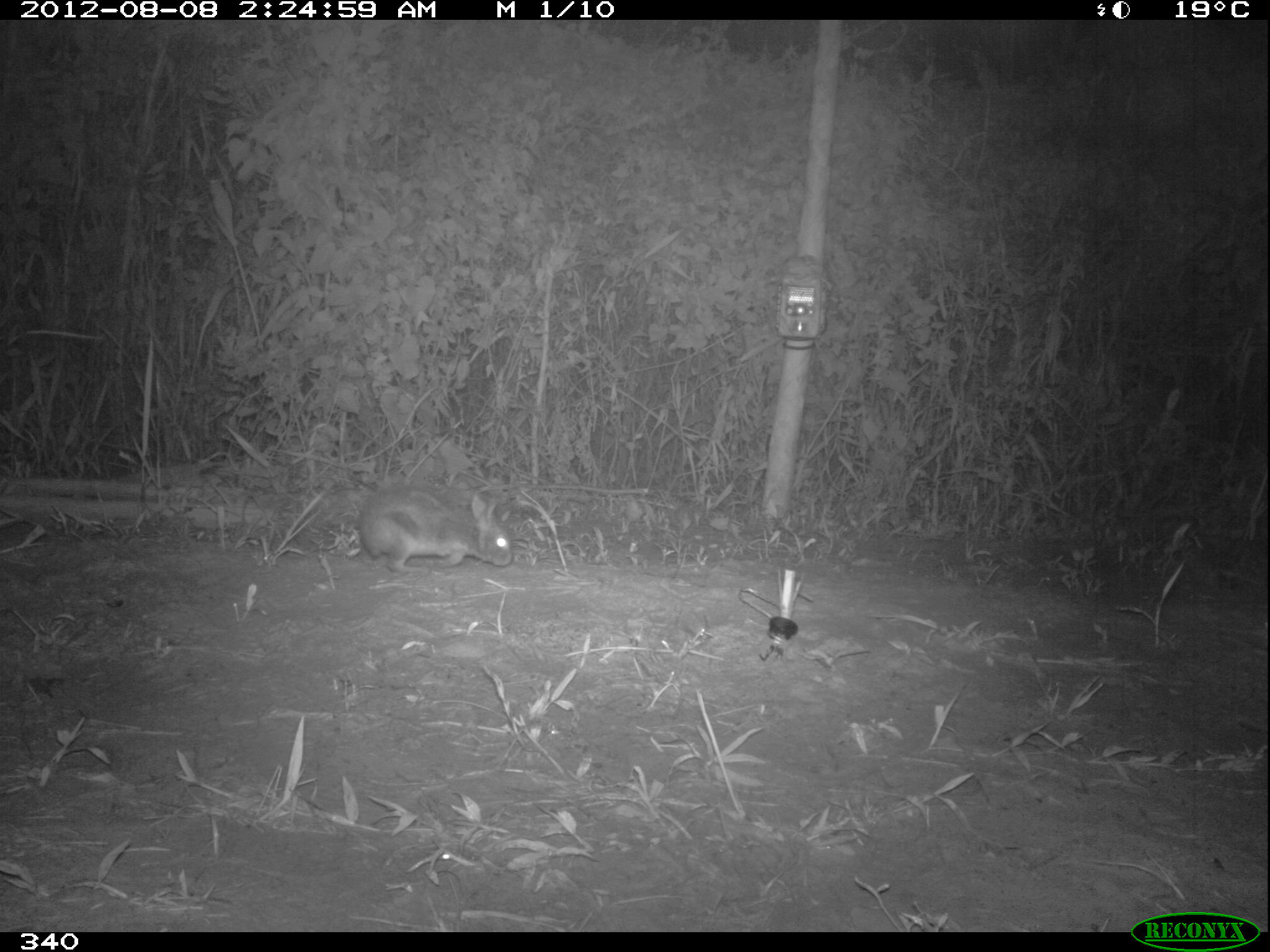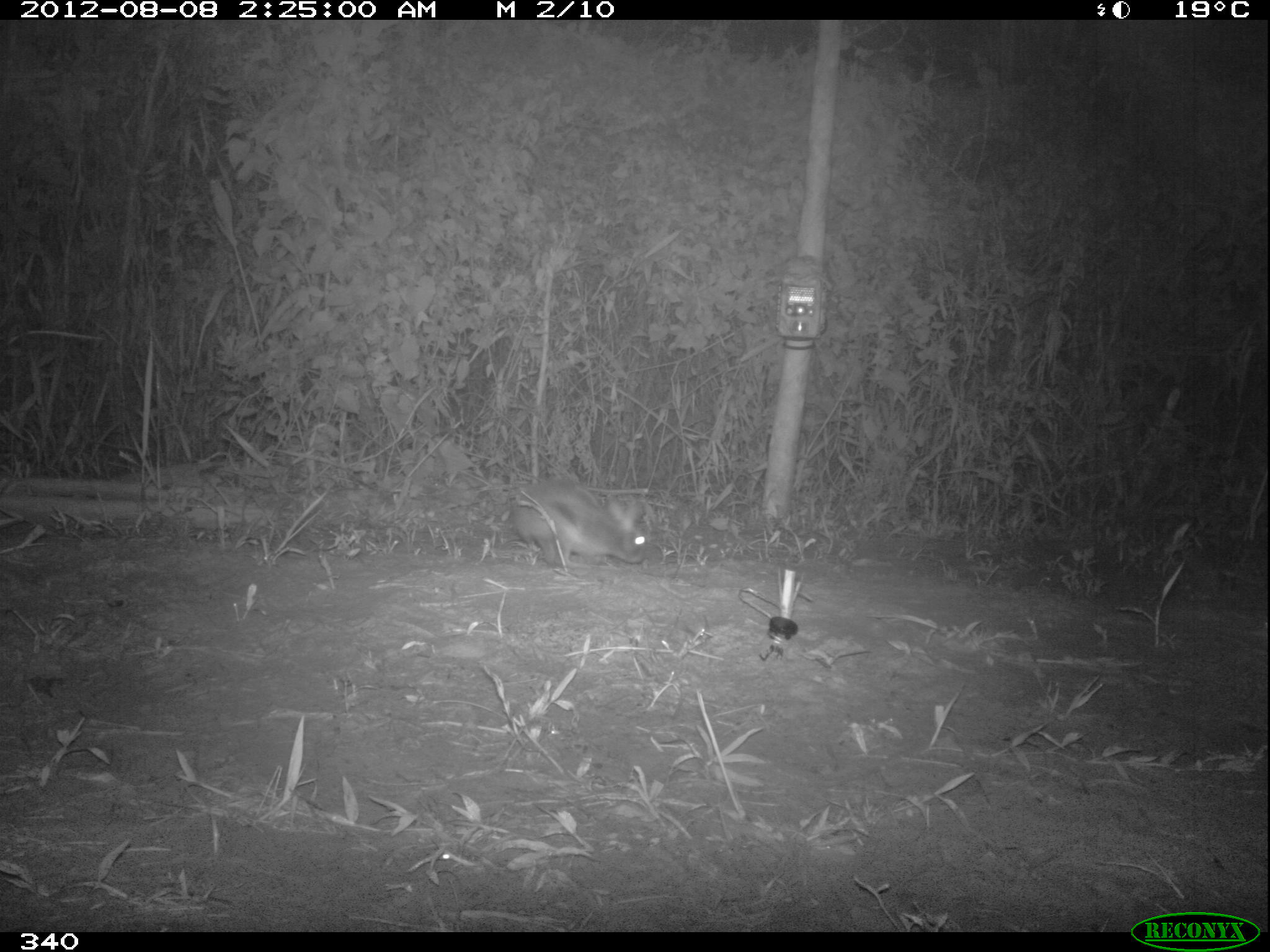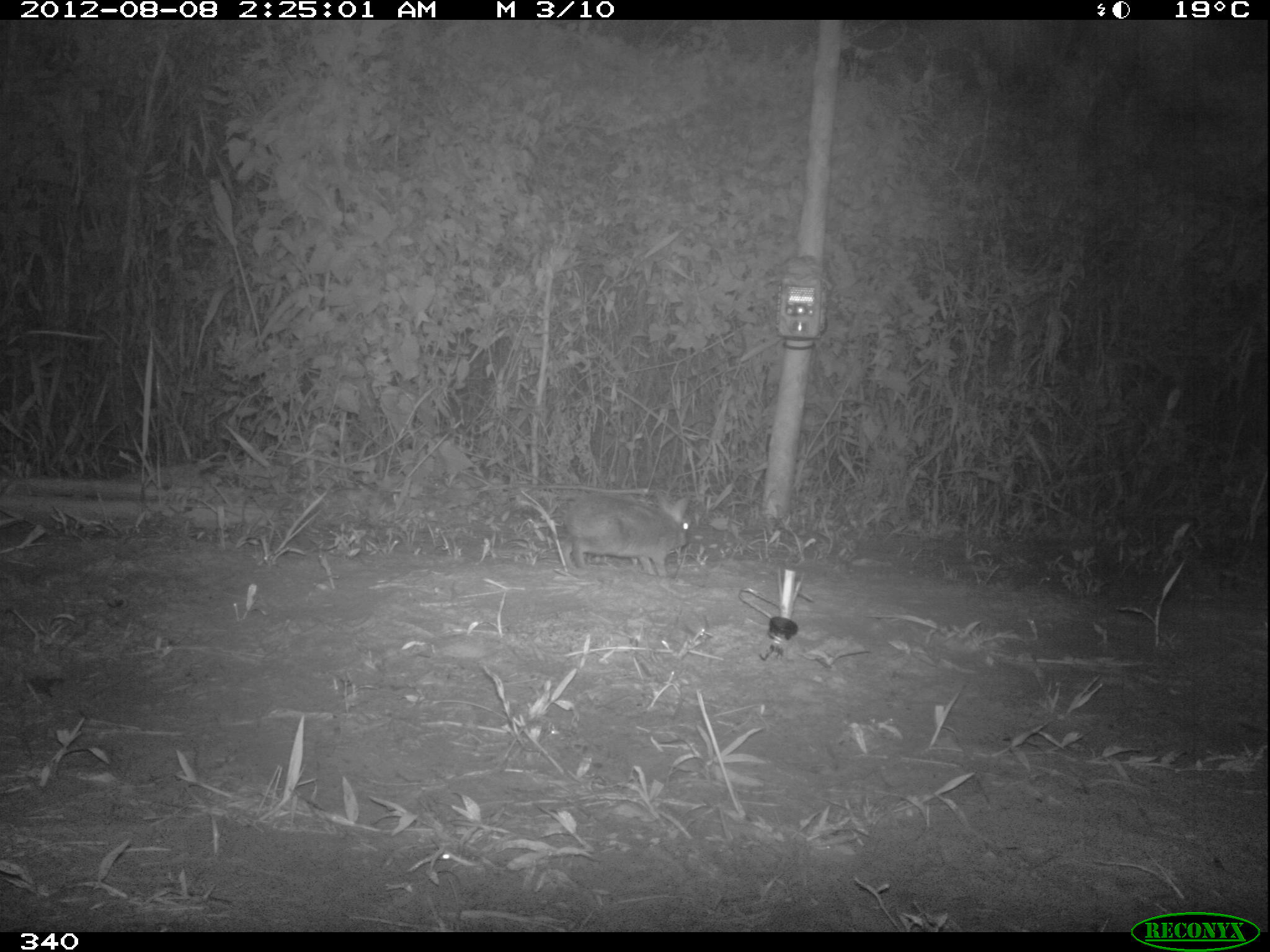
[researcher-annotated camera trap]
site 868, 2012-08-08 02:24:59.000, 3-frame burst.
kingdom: Animalia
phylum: Chordata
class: Mammalia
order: Lagomorpha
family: Leporidae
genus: Sylvilagus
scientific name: Sylvilagus brasiliensis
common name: tapeti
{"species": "Sylvilagus brasiliensis (tapeti)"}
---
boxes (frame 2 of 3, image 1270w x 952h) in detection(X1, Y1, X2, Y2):
sylvilagus brasiliensis: detection(511, 479, 645, 567)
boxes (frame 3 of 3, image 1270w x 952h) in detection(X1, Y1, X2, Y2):
sylvilagus brasiliensis: detection(567, 489, 693, 573)